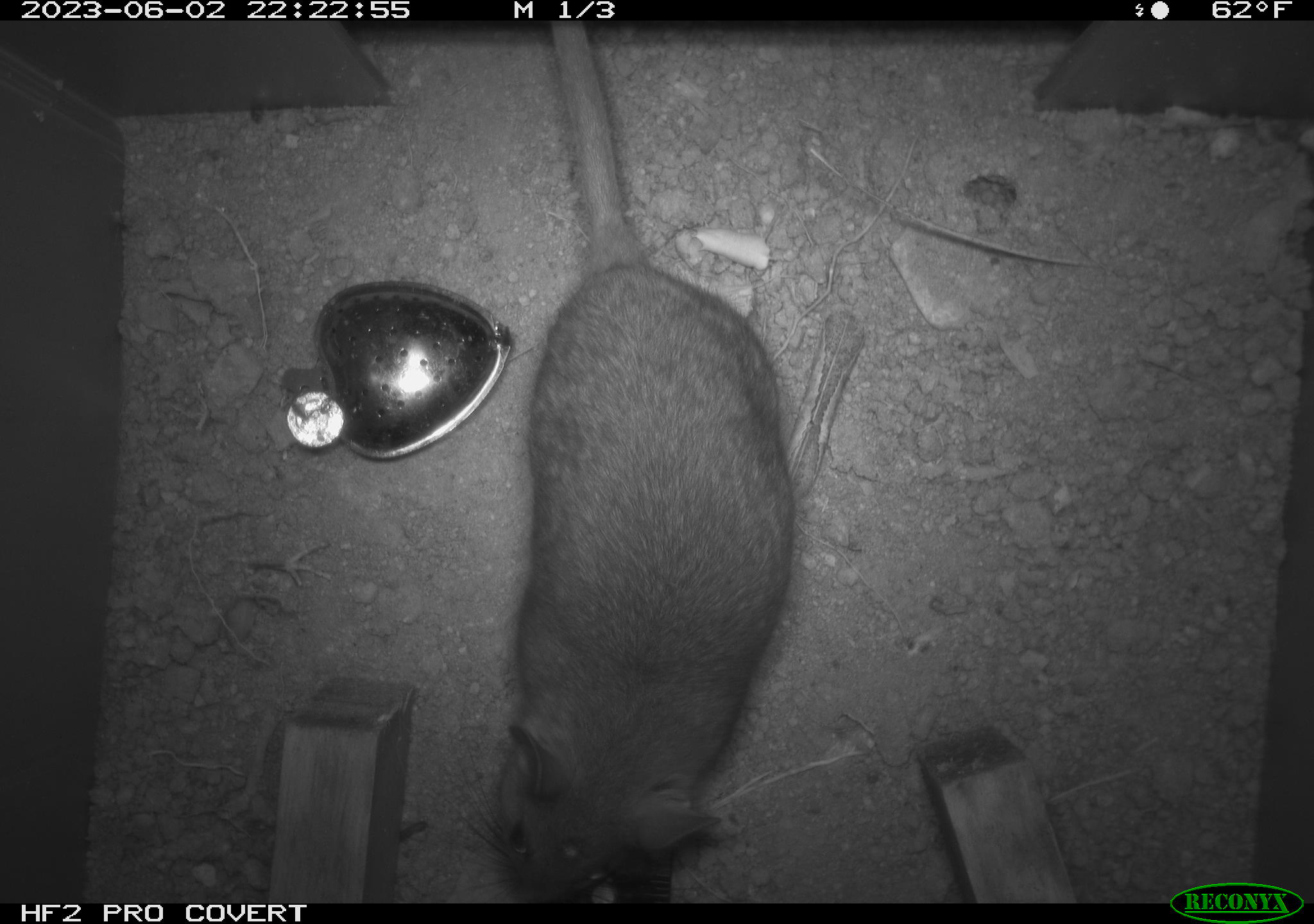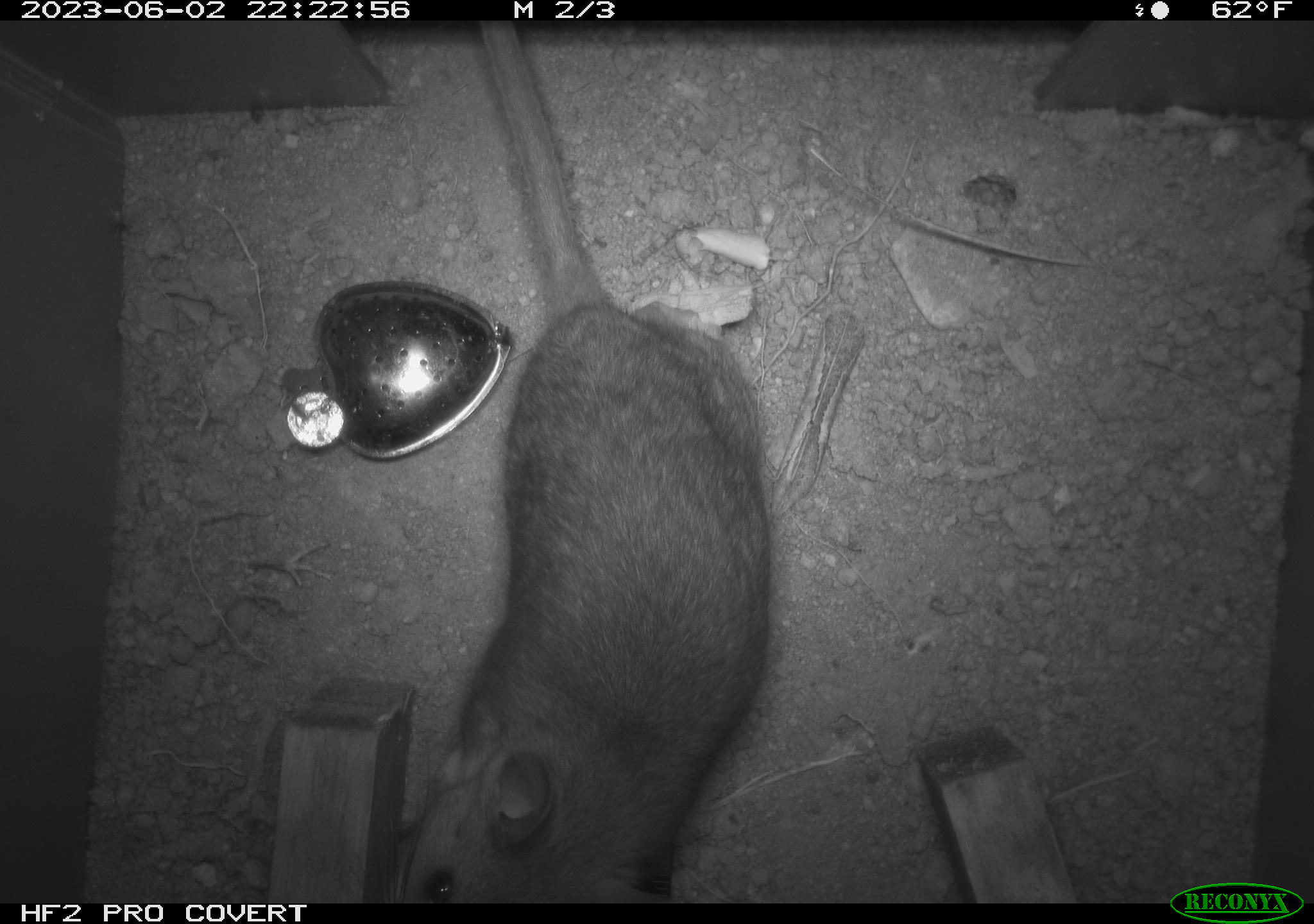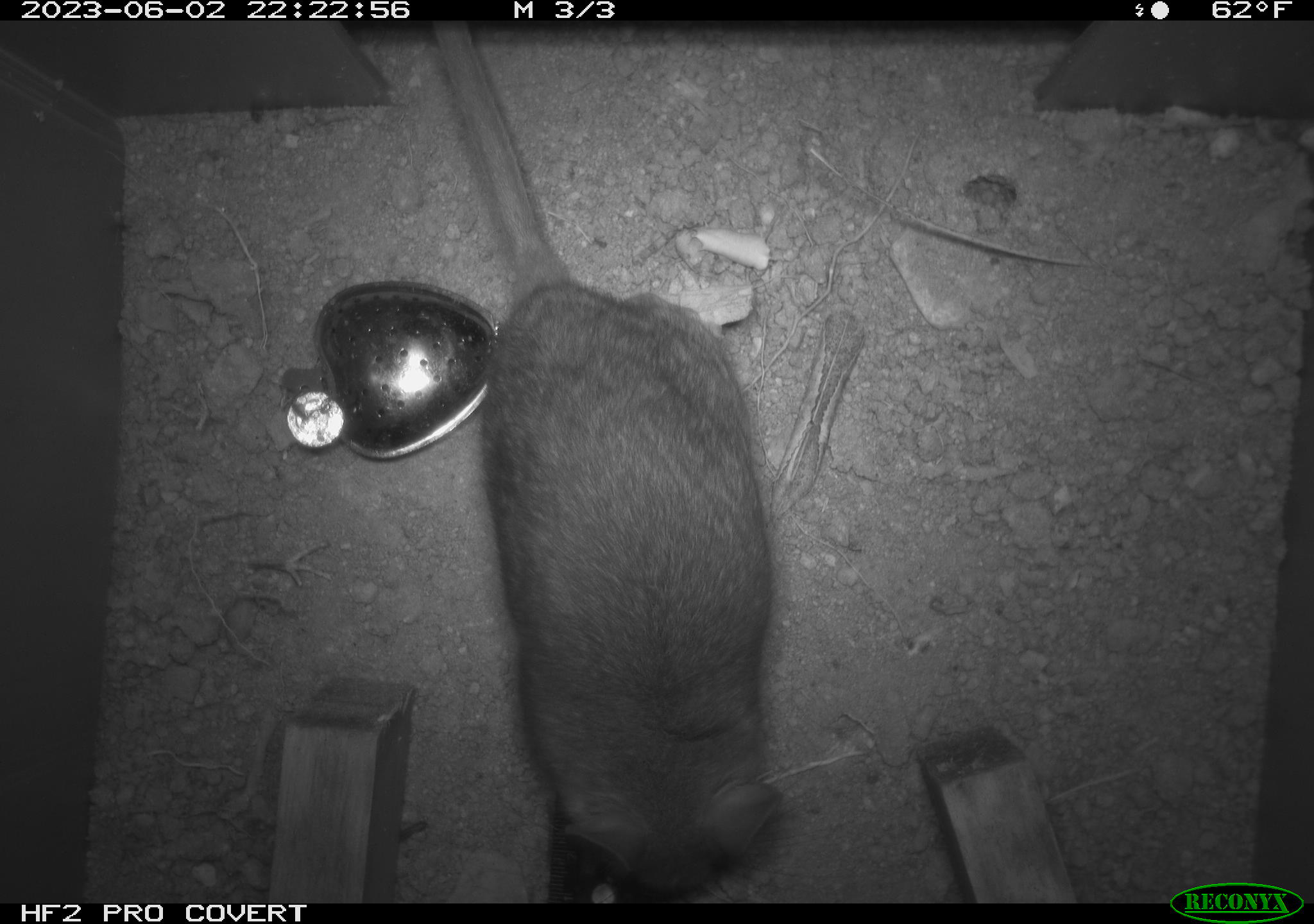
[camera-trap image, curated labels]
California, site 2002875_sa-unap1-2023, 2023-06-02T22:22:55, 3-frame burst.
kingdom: Animalia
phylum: Chordata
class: Mammalia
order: Rodentia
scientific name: Rodentia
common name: mouse species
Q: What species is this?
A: Mouse species (Rodentia).